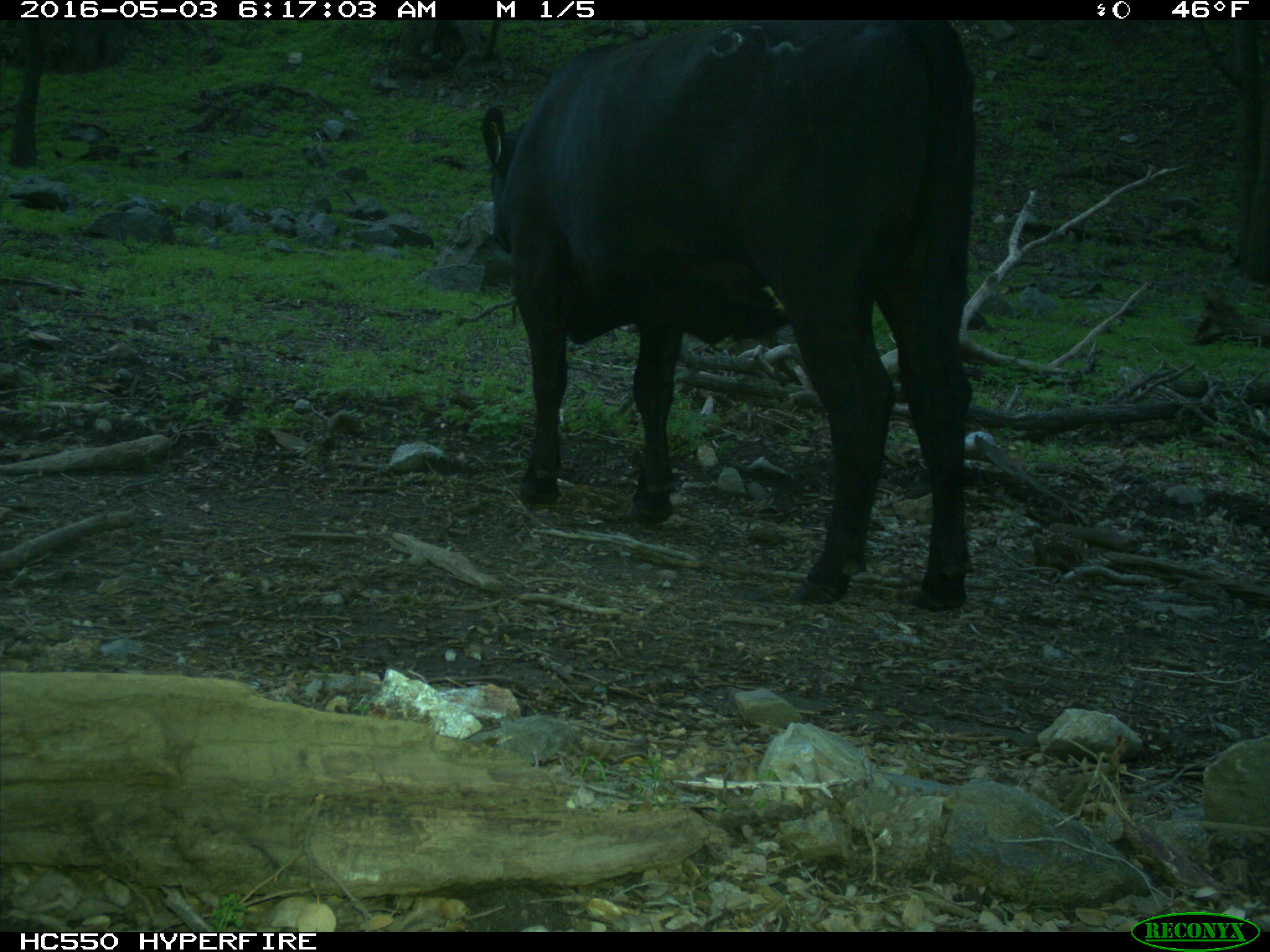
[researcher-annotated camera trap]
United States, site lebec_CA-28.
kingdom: Animalia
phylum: Chordata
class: Mammalia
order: Artiodactyla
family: Bovidae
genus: Bos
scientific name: Bos taurus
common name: domestic cow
Bos taurus (domestic cow).